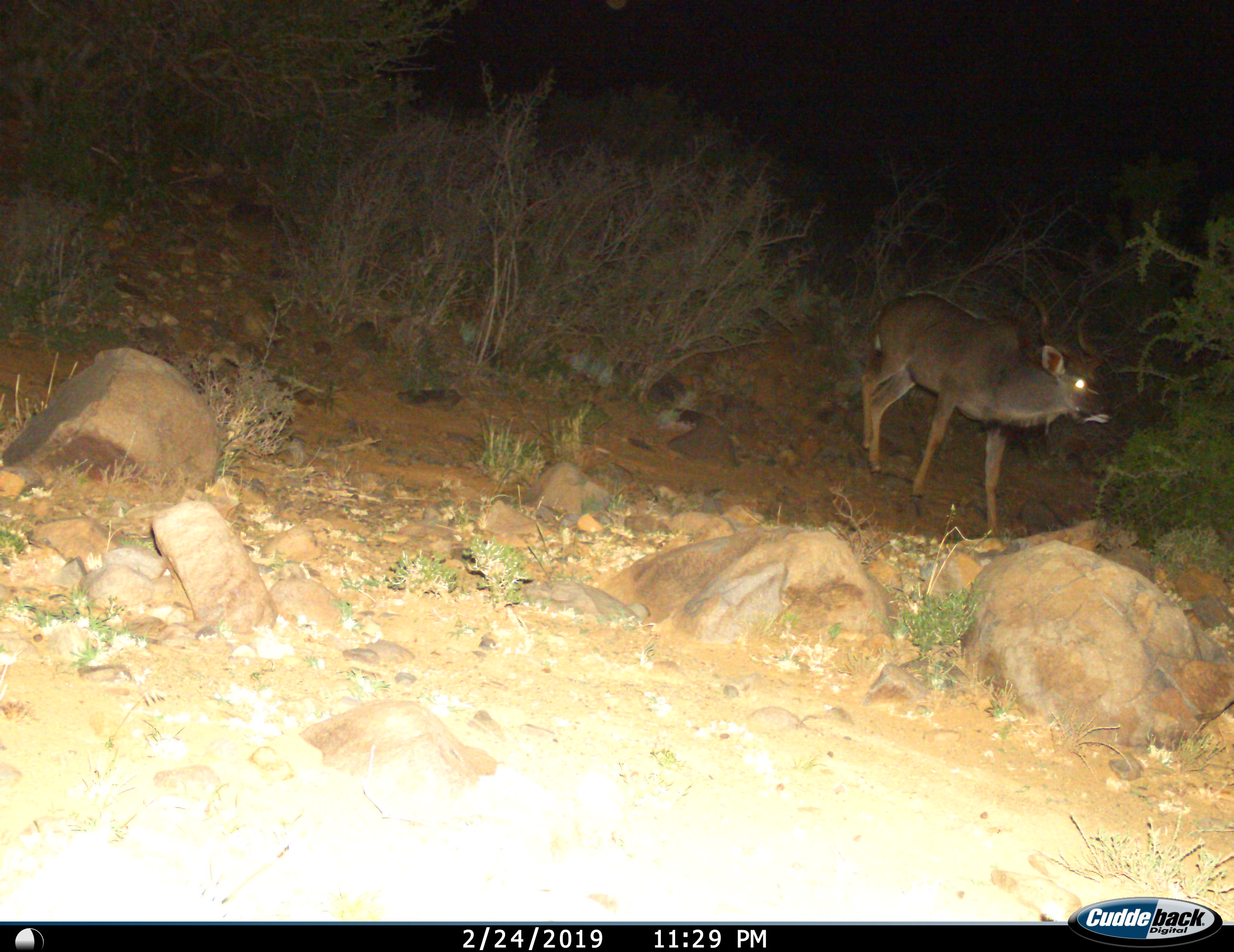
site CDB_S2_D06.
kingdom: Animalia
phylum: Chordata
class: Mammalia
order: Artiodactyla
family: Bovidae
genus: Tragelaphus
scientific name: Tragelaphus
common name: kudu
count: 1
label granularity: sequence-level